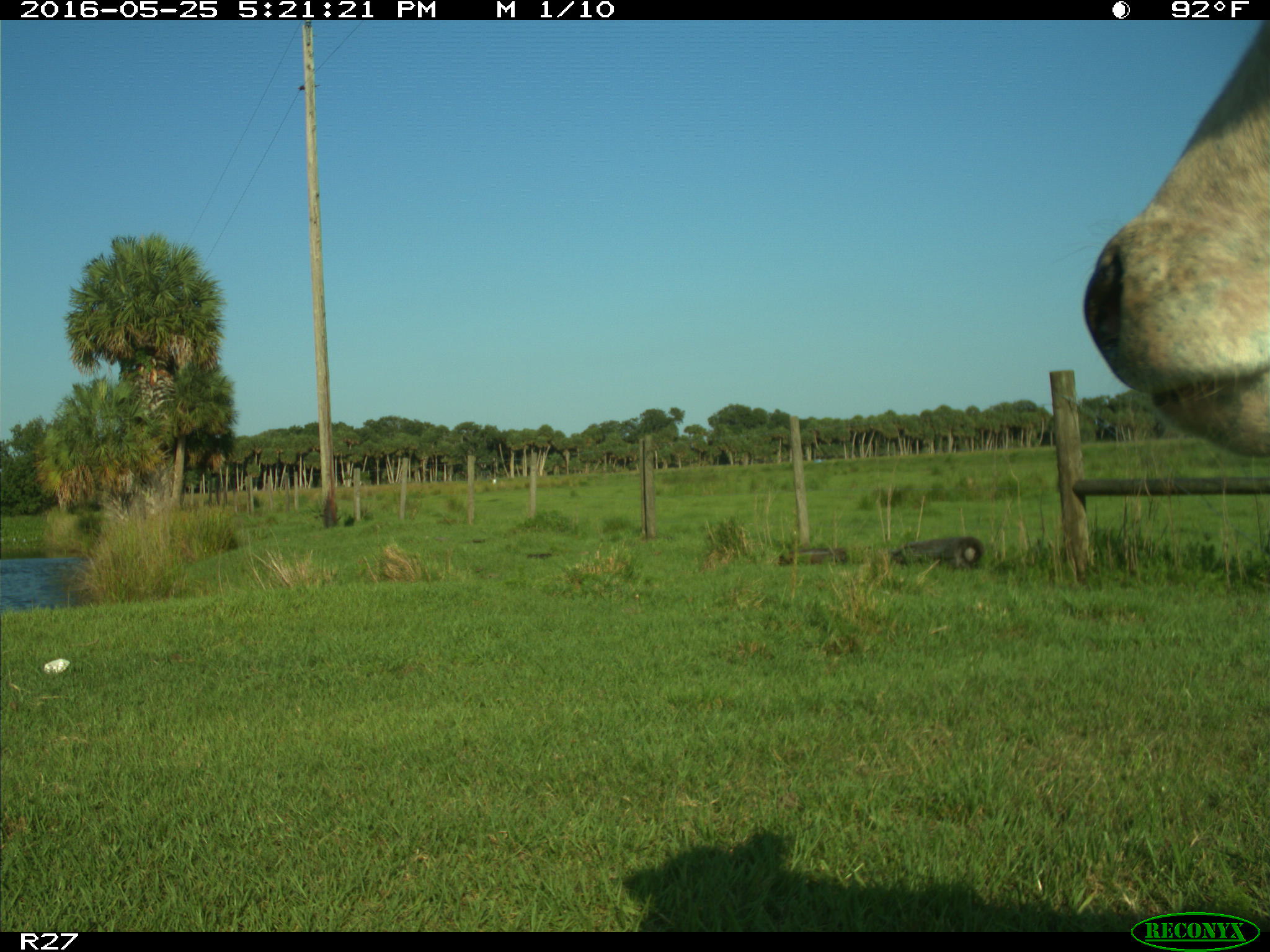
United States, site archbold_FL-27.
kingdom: Animalia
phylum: Chordata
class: Mammalia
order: Artiodactyla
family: Bovidae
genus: Bos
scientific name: Bos taurus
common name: domestic cow